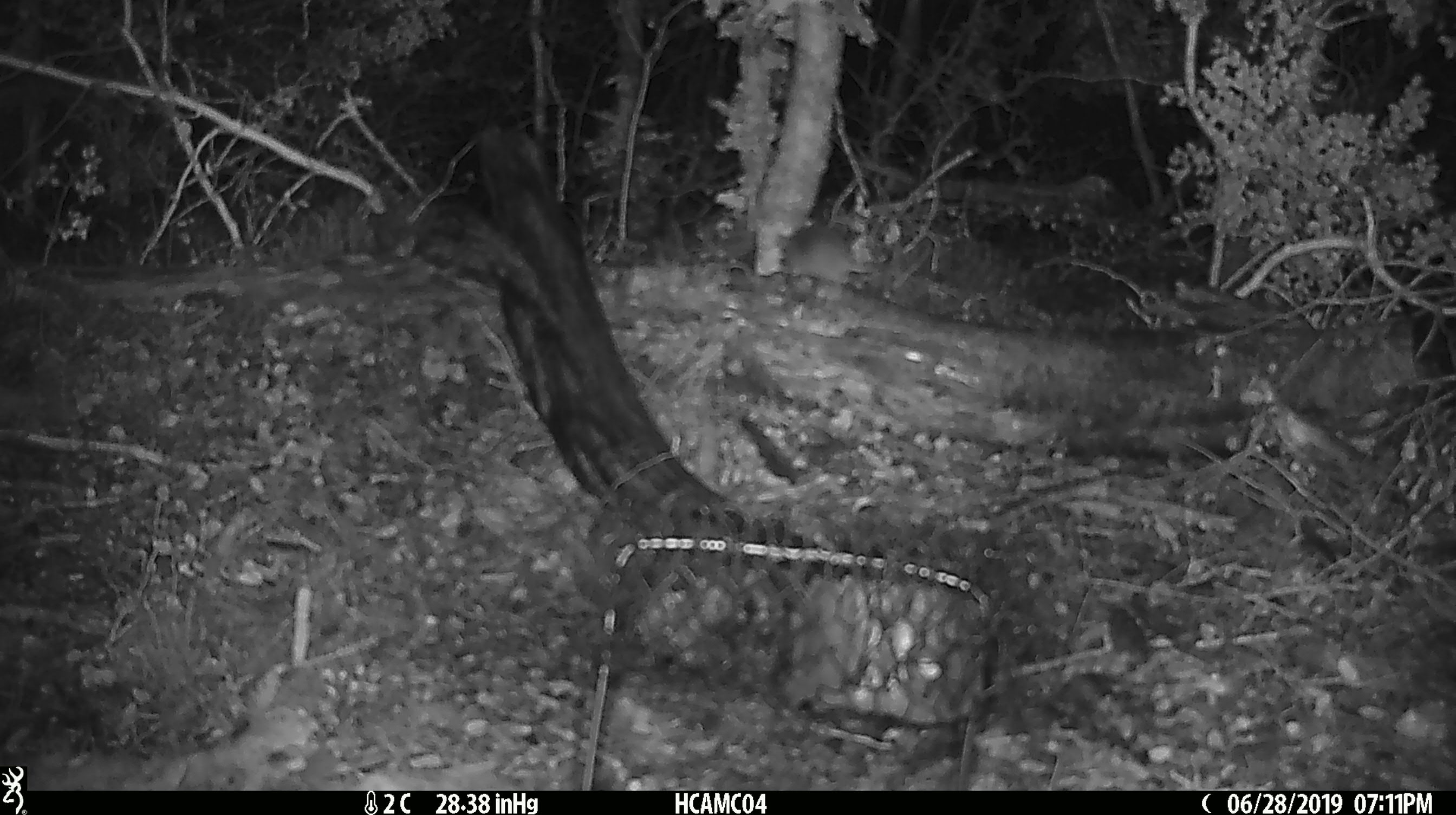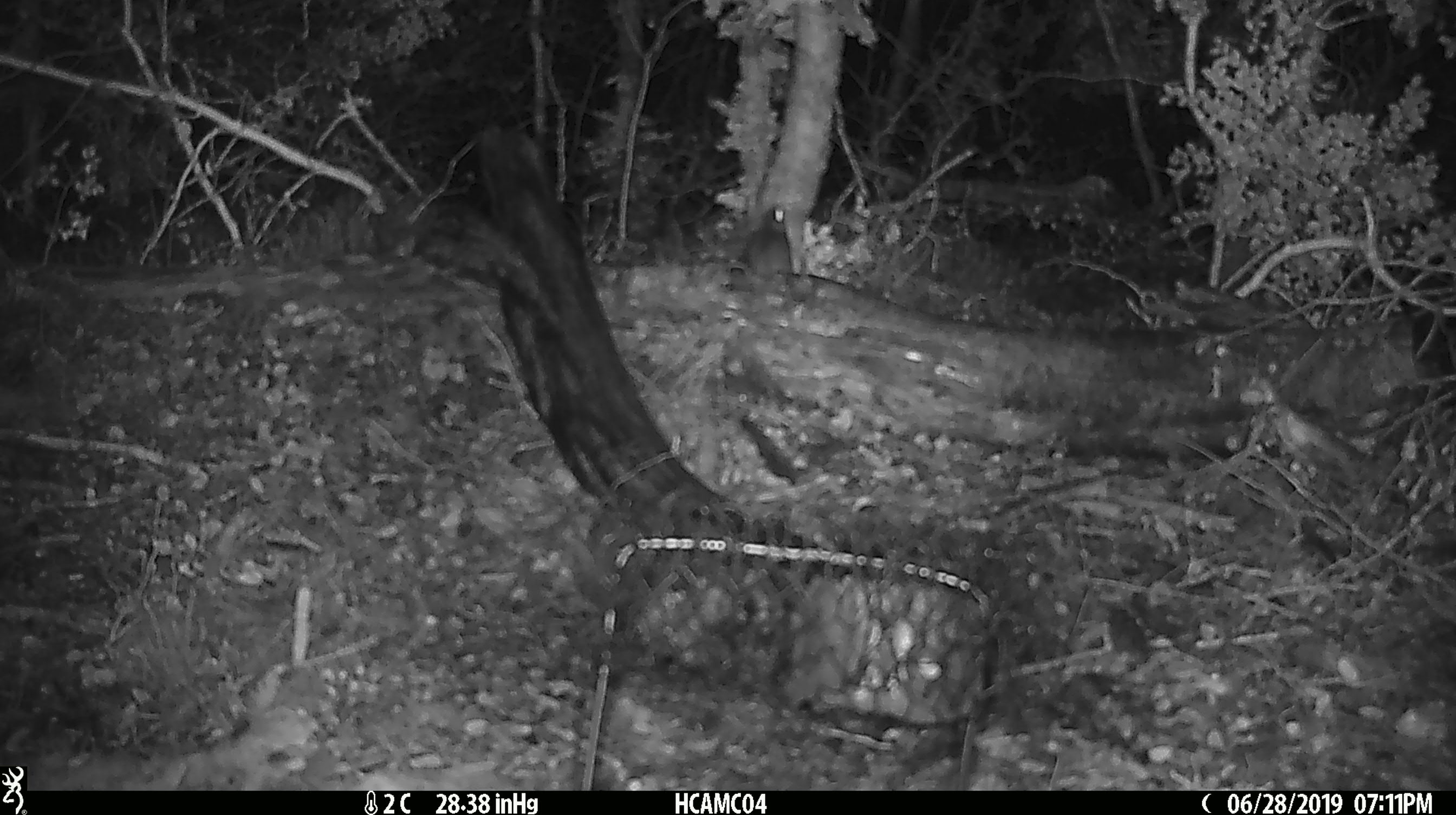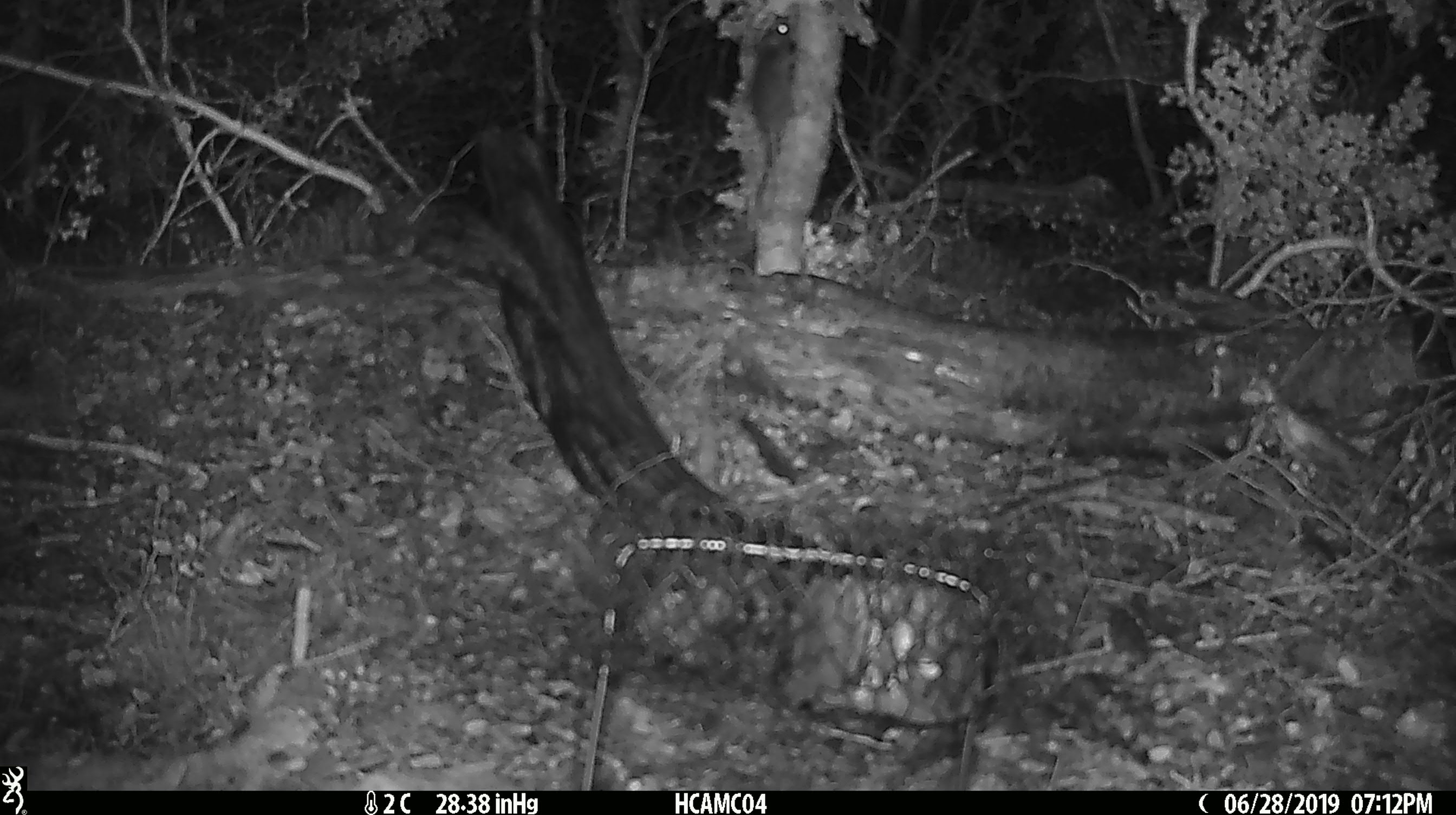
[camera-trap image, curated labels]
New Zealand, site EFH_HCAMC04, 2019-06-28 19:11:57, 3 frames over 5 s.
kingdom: Animalia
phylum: Chordata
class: Mammalia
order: Rodentia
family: Muridae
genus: Rattus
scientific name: Rattus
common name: rat